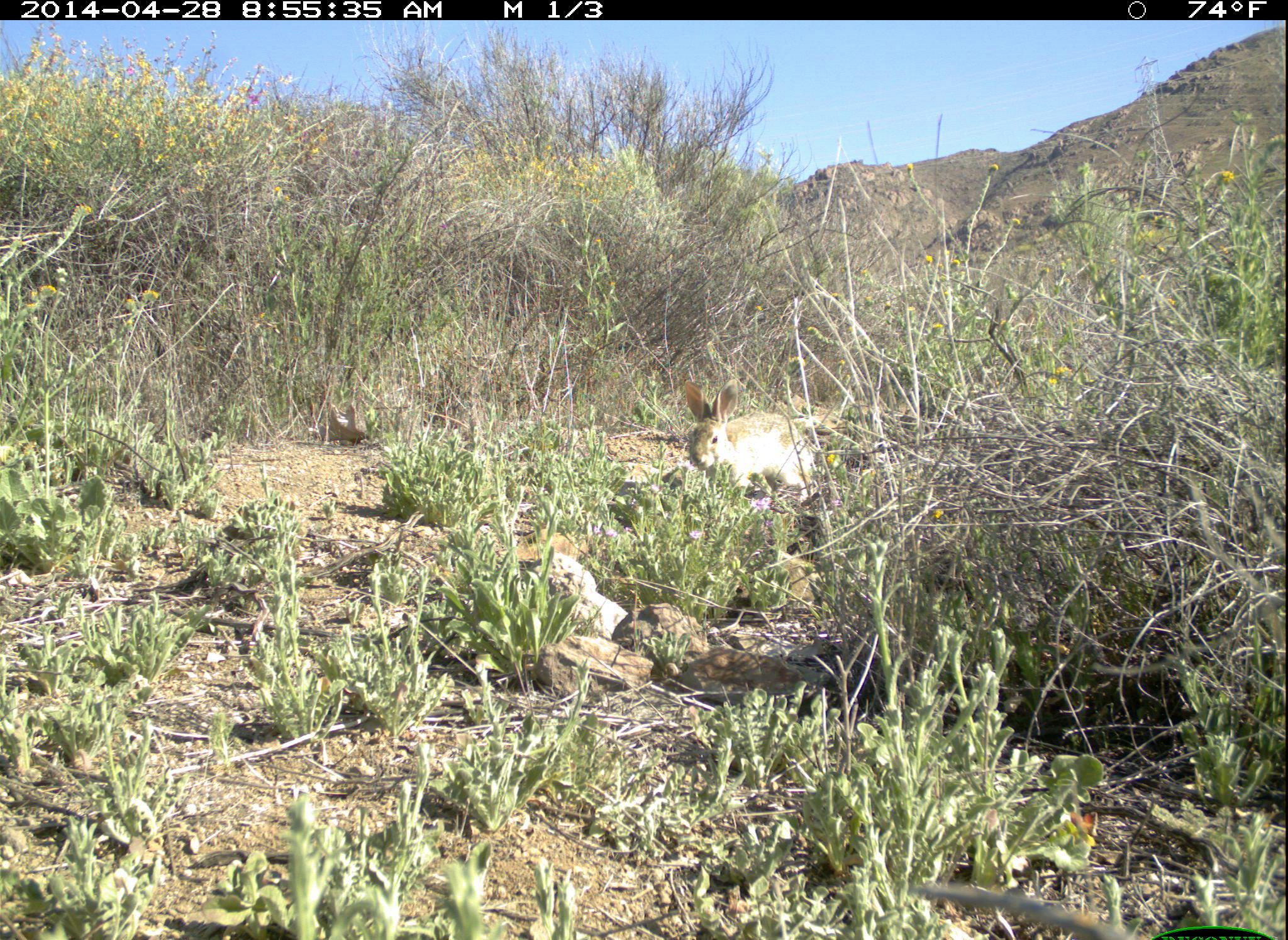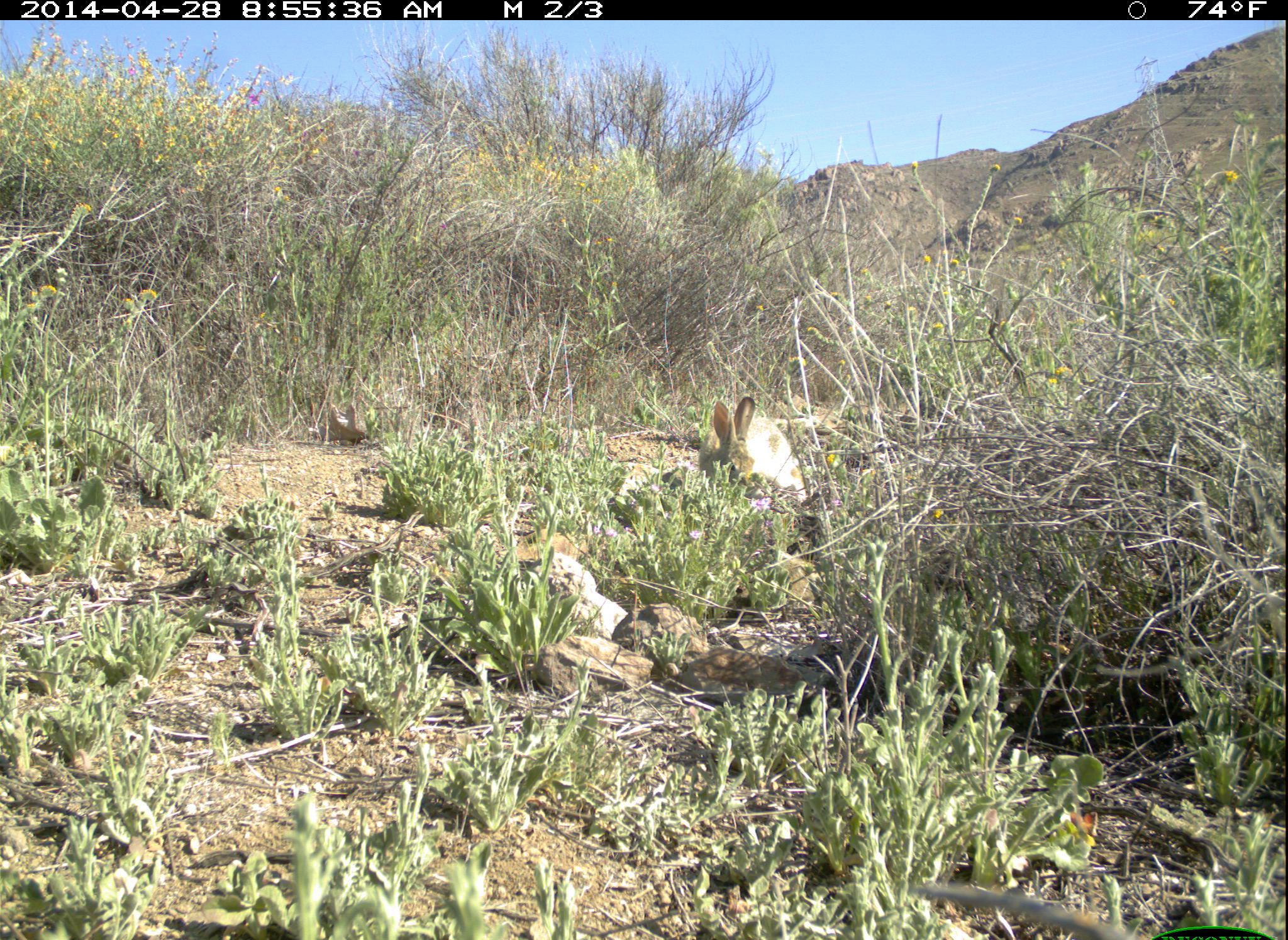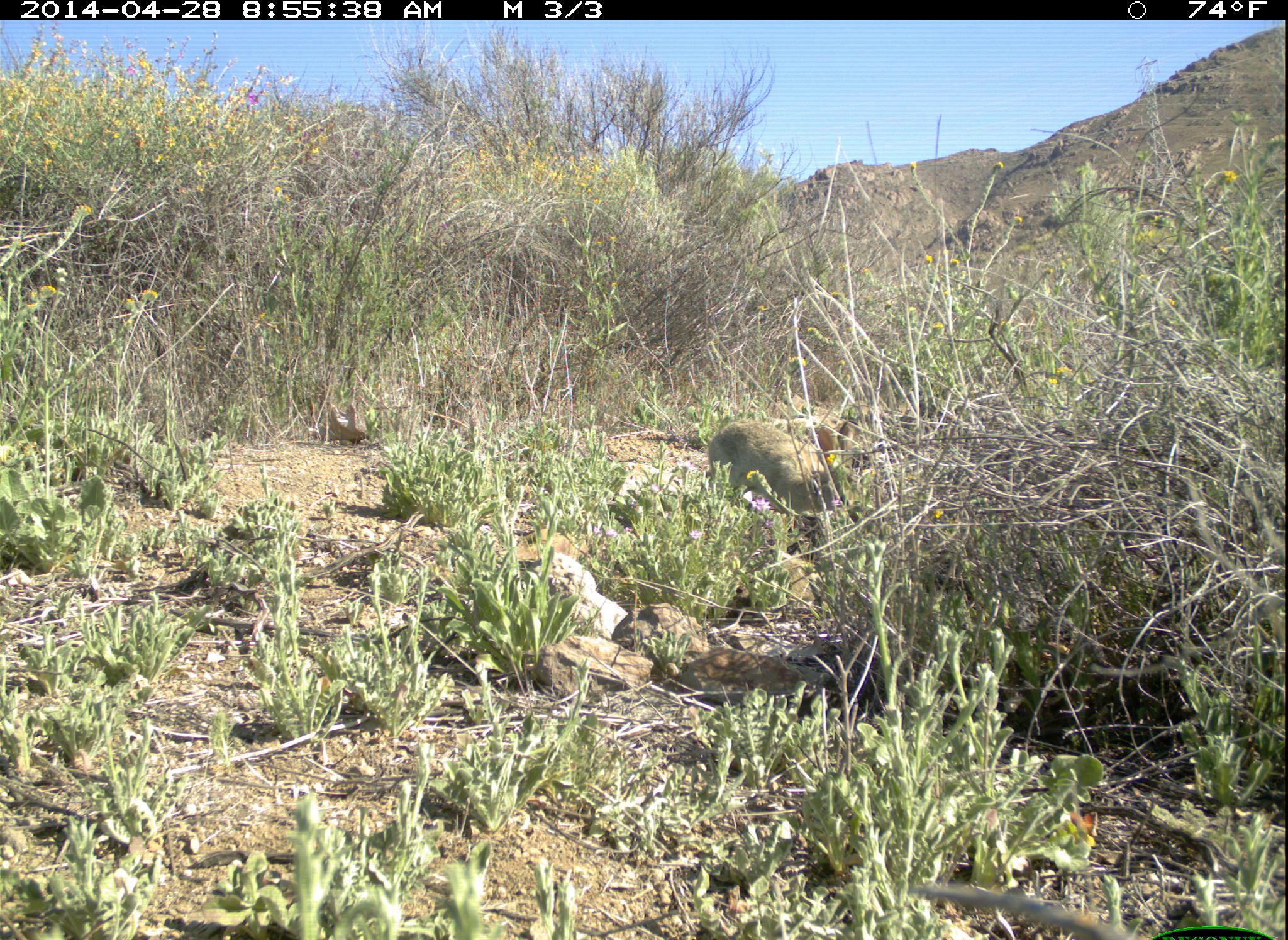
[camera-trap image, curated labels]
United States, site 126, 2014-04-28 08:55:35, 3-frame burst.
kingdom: Animalia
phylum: Chordata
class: Mammalia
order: Lagomorpha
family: Leporidae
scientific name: Leporidae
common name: rabbits and hares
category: rabbit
Rabbit (rabbits and hares) (Leporidae).